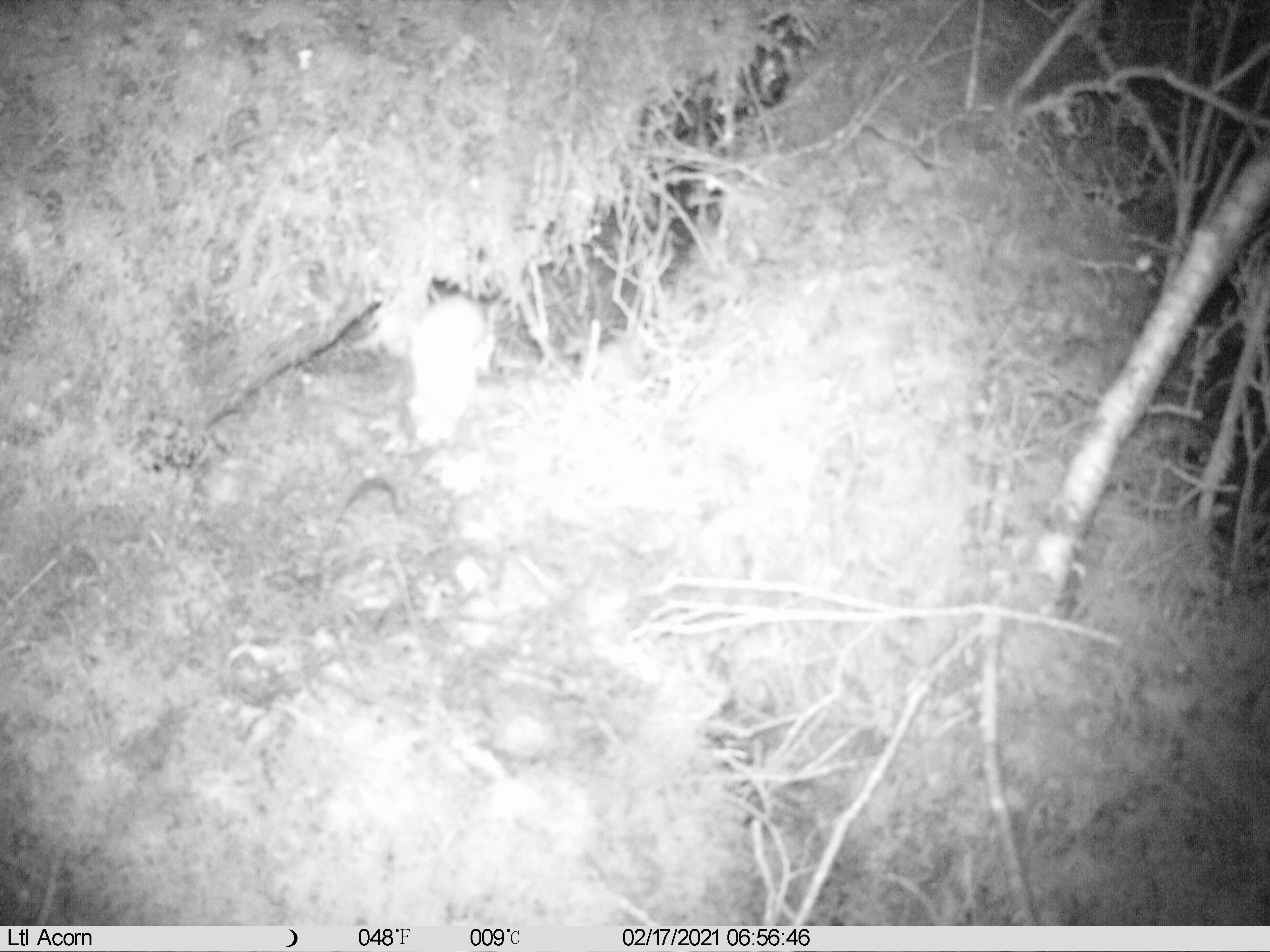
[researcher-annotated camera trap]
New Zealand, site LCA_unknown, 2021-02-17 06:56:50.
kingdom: Animalia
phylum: Chordata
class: Mammalia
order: Carnivora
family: Mustelidae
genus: Mustela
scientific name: Mustela erminea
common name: stoat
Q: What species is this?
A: Stoat (Mustela erminea).